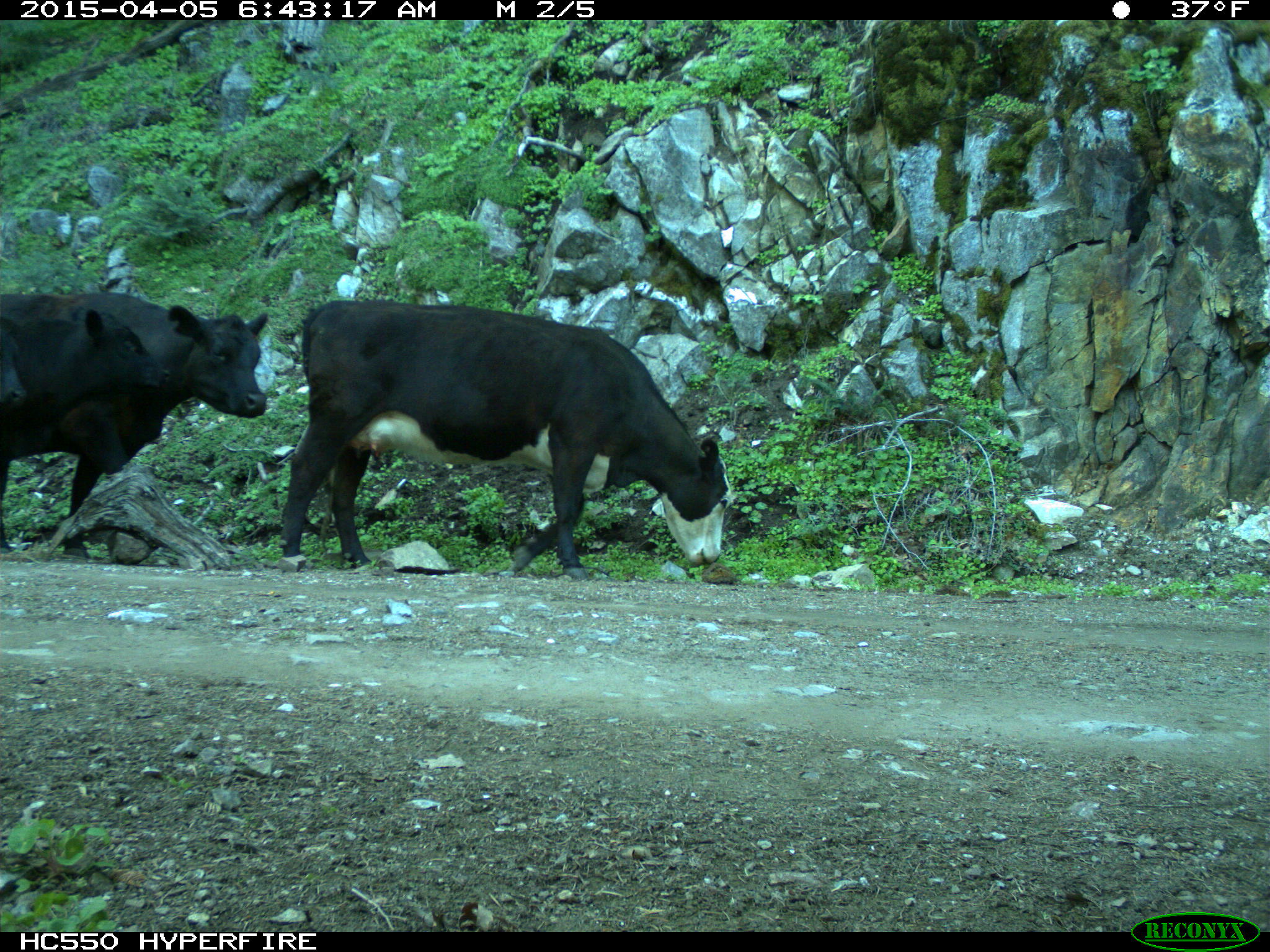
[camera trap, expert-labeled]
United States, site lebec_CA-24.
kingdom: Animalia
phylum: Chordata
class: Mammalia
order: Artiodactyla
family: Bovidae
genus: Bos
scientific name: Bos taurus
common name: domestic cow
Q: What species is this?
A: Bos taurus (domestic cow).